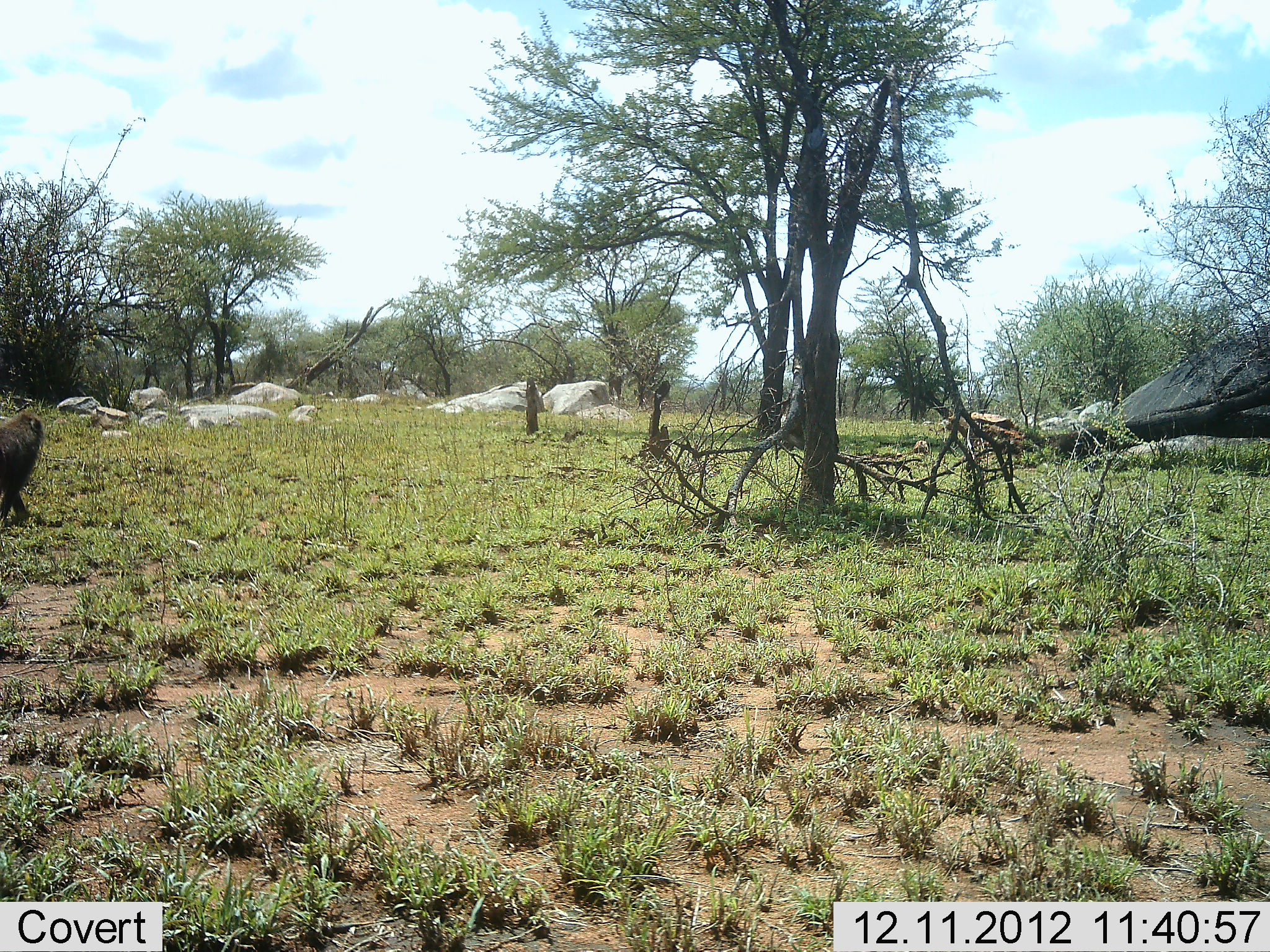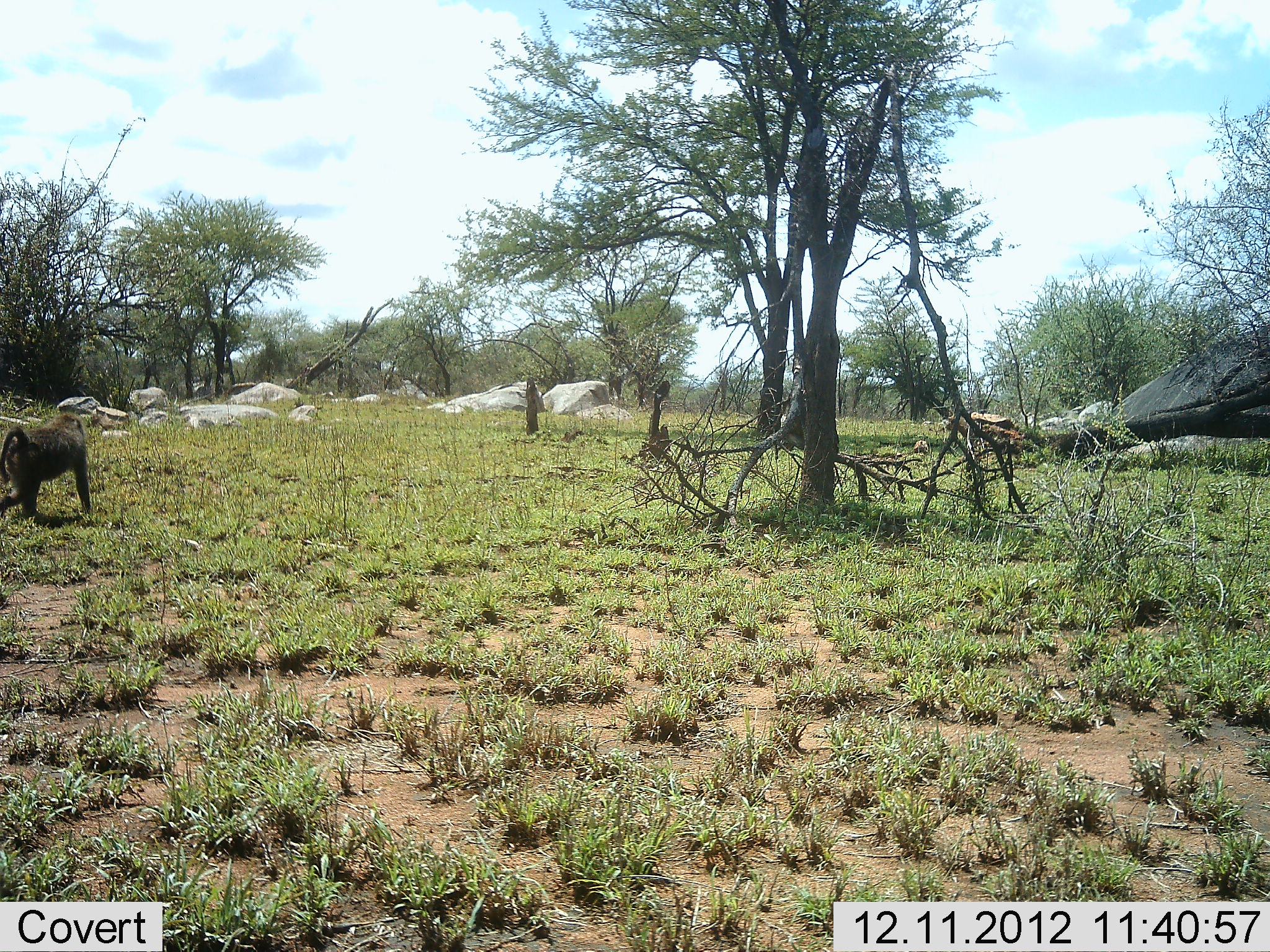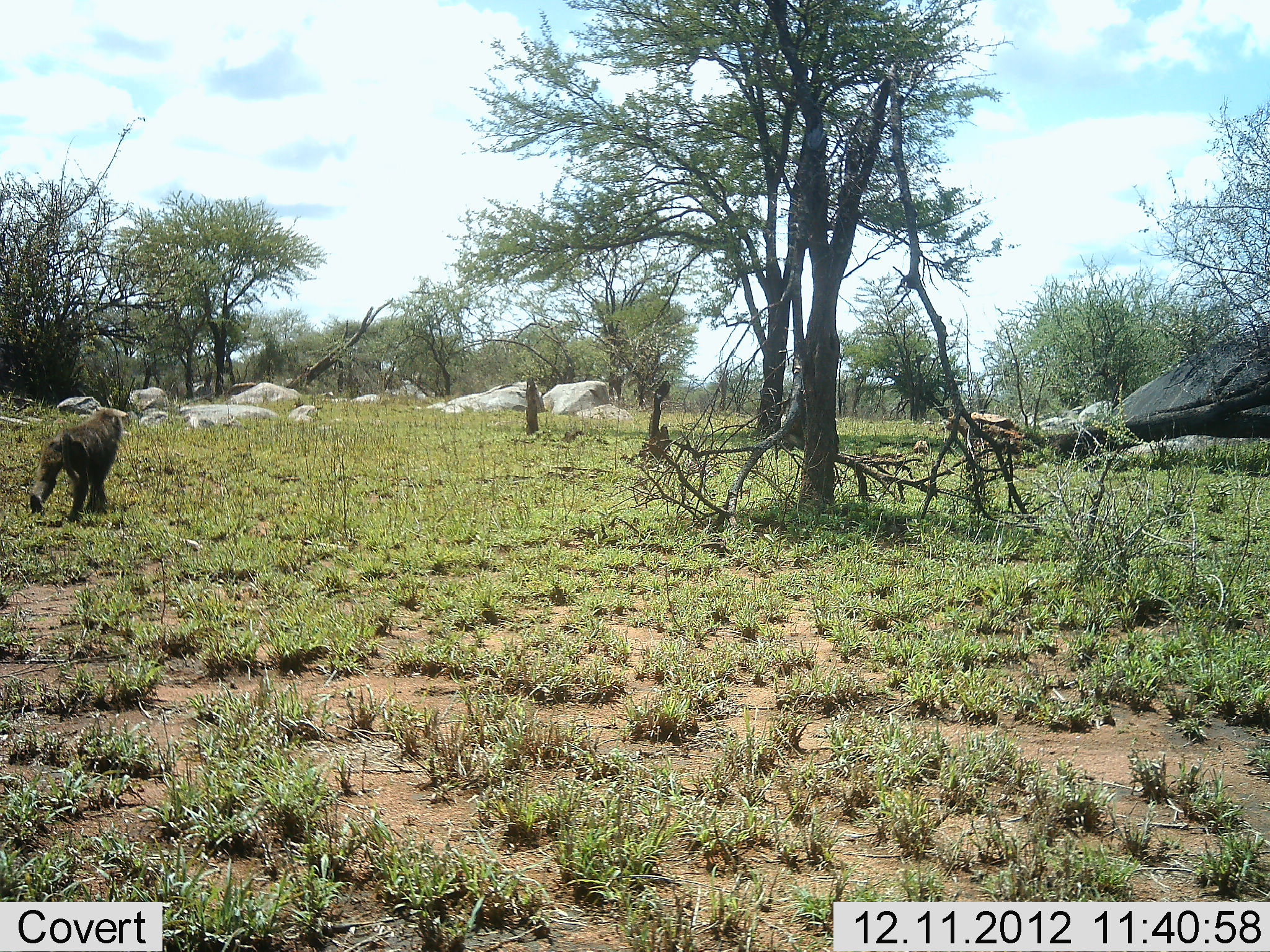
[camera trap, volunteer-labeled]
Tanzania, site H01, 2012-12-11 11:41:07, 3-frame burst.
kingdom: Animalia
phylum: Chordata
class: Mammalia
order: Primates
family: Cercopithecidae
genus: Papio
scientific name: Papio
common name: baboon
Baboon (Papio), count 1. Behavior (volunteer vote fractions): standing 0%, resting 0%, moving 100%, interacting 0%. Young present (vote fraction): 0%. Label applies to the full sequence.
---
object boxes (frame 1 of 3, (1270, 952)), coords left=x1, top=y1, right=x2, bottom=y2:
animal: left=0, top=410, right=44, bottom=533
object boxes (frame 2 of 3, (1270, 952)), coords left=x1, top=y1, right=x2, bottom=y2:
animal: left=2, top=414, right=96, bottom=527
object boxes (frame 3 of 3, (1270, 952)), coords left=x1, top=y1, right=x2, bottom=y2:
animal: left=26, top=408, right=123, bottom=528